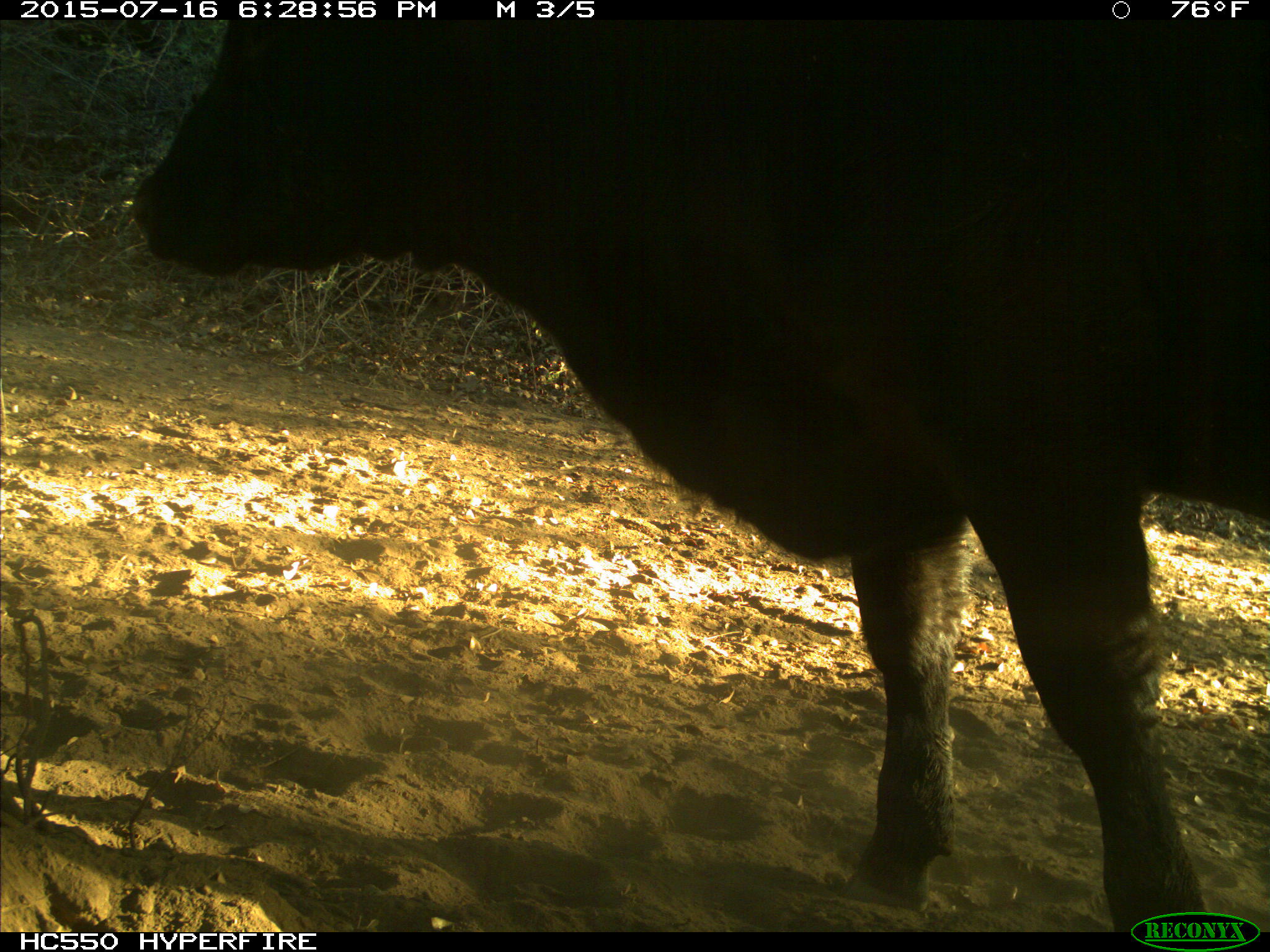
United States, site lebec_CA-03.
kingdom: Animalia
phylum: Chordata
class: Mammalia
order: Artiodactyla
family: Bovidae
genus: Bos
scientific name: Bos taurus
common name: domestic cow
Bos taurus (domestic cow).